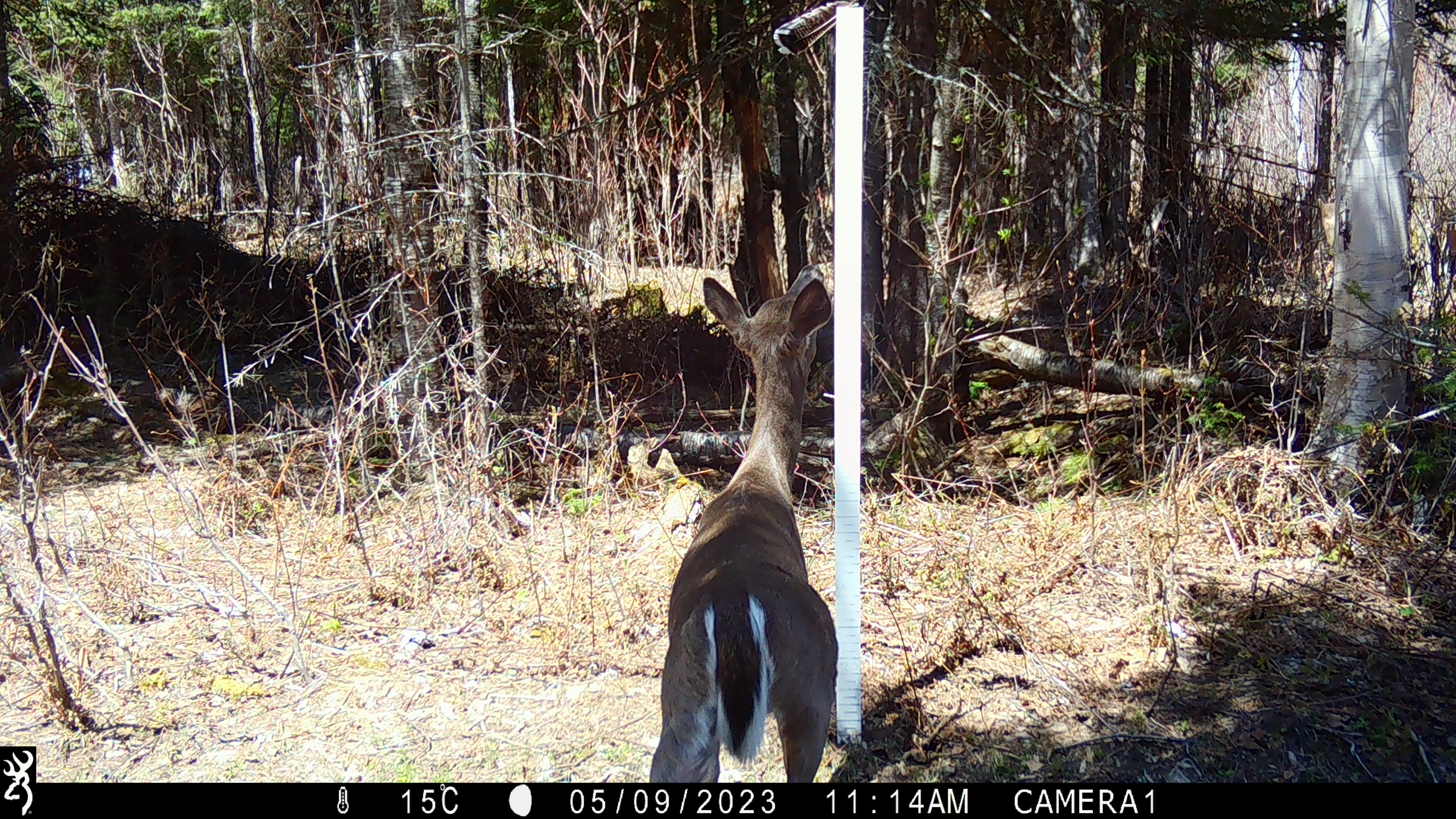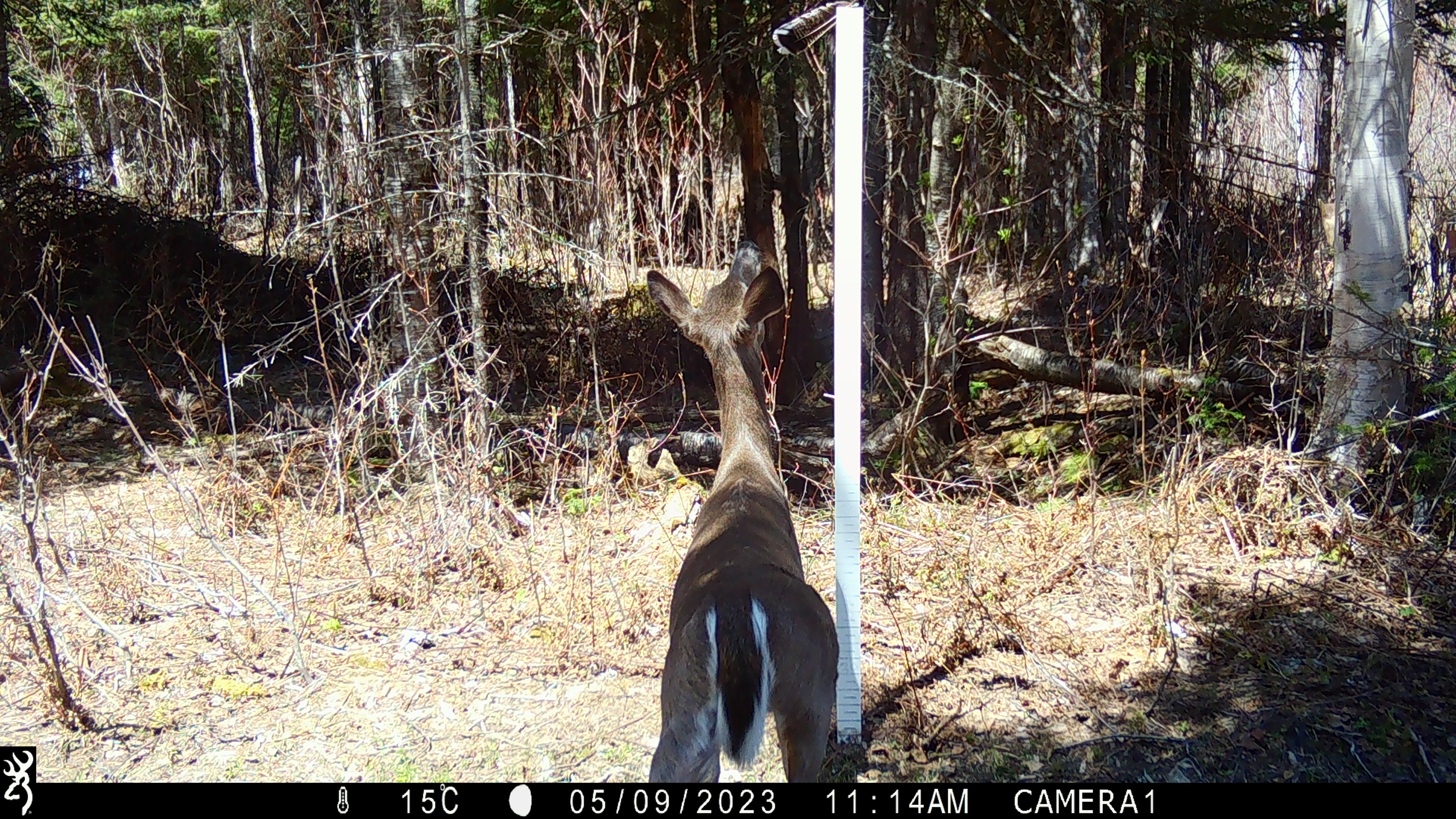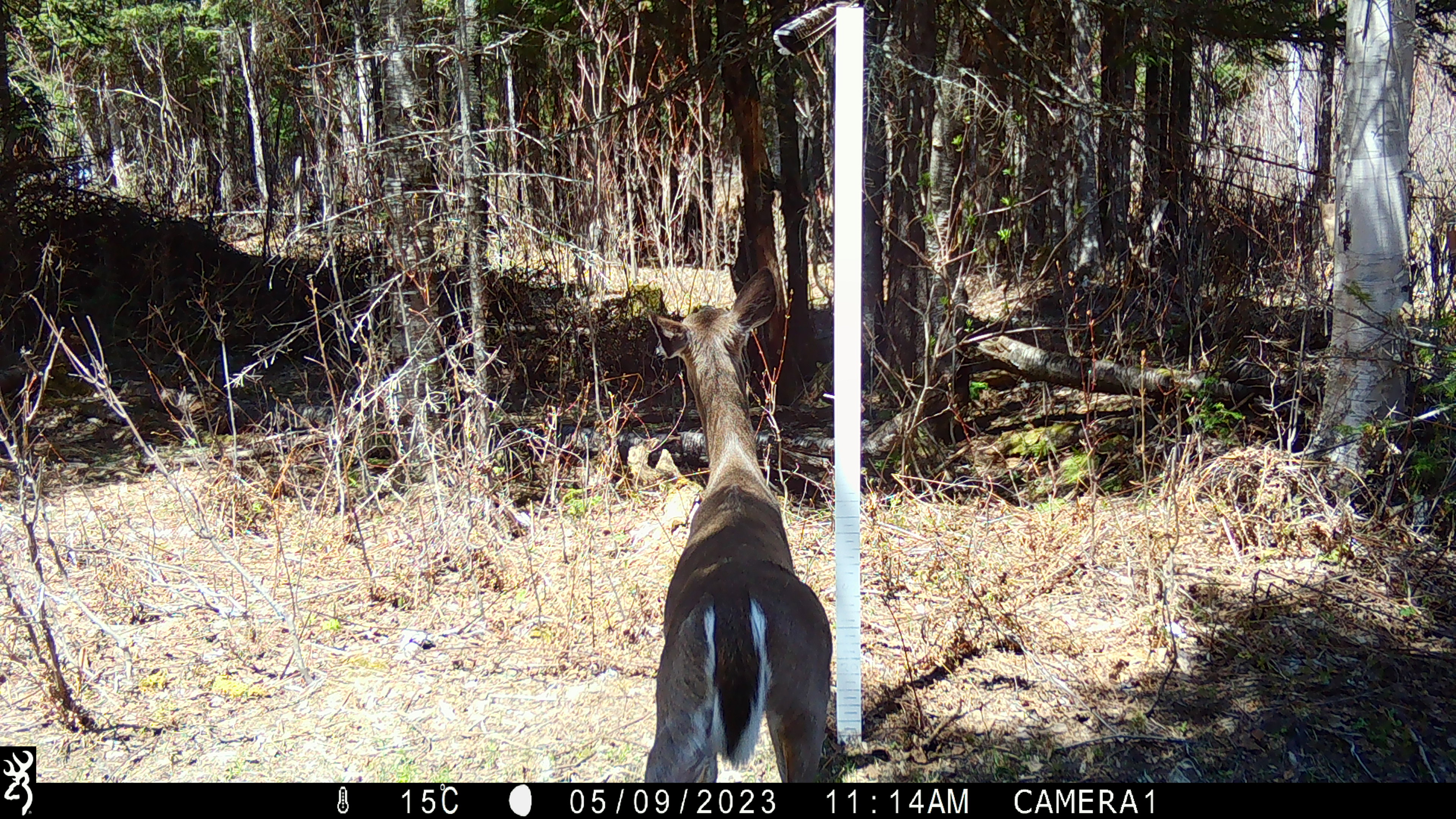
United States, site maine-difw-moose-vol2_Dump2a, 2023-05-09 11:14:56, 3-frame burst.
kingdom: Animalia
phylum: Chordata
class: Mammalia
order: Artiodactyla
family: Cervidae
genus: Odocoileus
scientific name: Odocoileus virginianus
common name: white-tailed deer